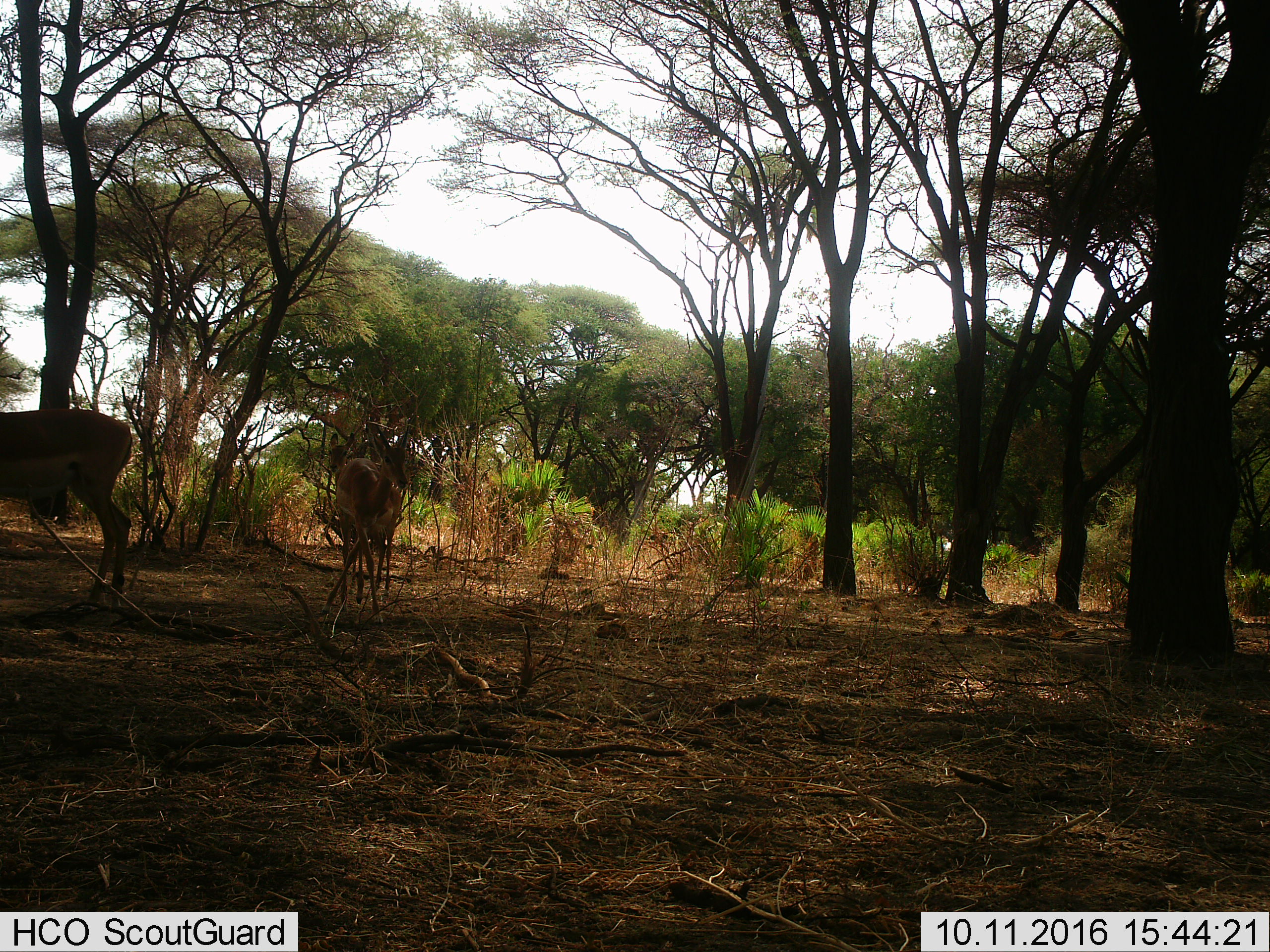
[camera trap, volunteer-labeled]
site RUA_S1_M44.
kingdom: Animalia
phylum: Chordata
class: Mammalia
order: Artiodactyla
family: Bovidae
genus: Aepyceros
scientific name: Aepyceros melampus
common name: impala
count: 3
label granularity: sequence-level